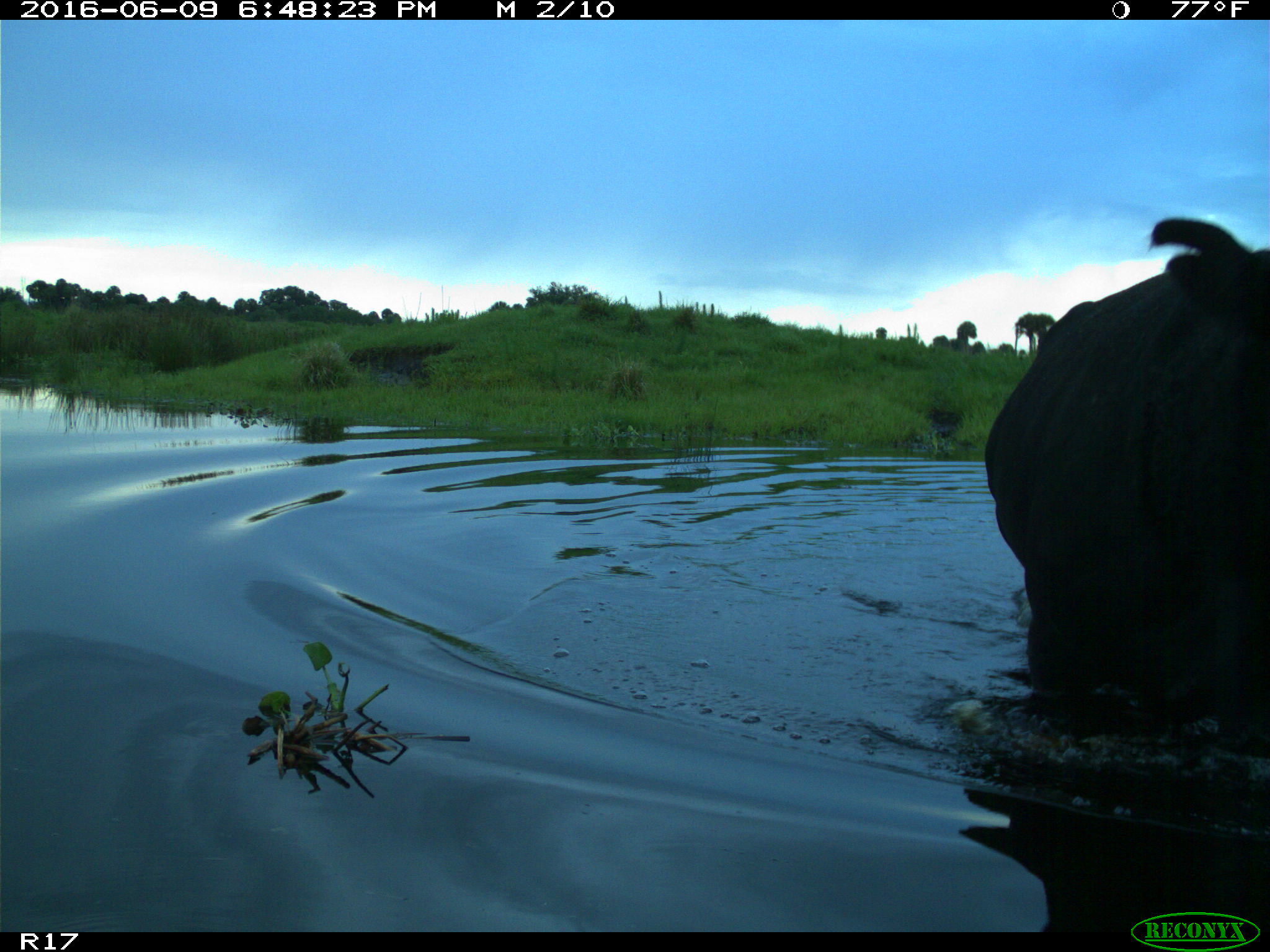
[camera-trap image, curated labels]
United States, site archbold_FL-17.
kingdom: Animalia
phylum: Chordata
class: Mammalia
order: Artiodactyla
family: Bovidae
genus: Bos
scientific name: Bos taurus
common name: domestic cow